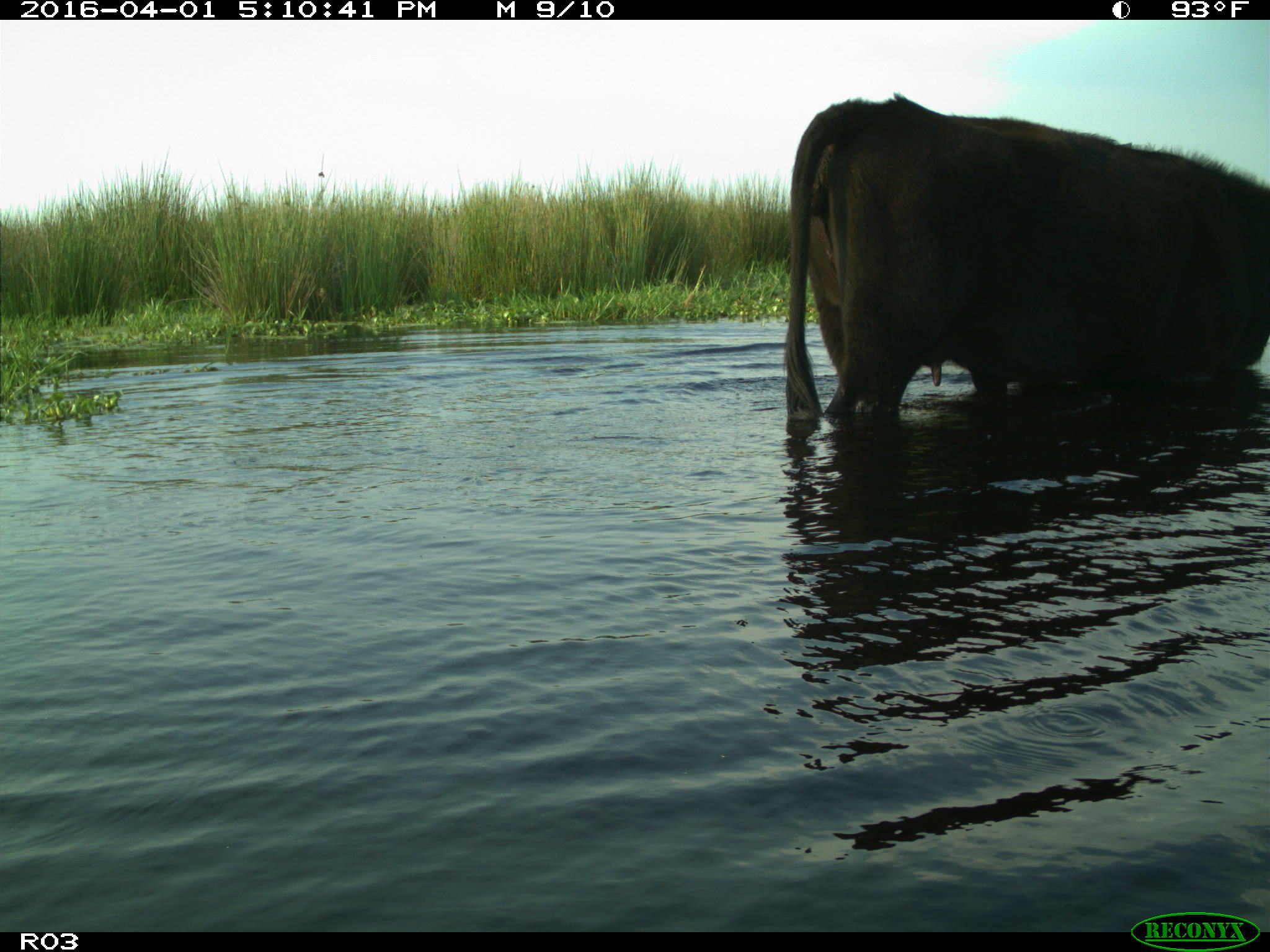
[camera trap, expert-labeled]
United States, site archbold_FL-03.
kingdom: Animalia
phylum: Chordata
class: Mammalia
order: Artiodactyla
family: Bovidae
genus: Bos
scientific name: Bos taurus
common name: domestic cow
Bos taurus (domestic cow).